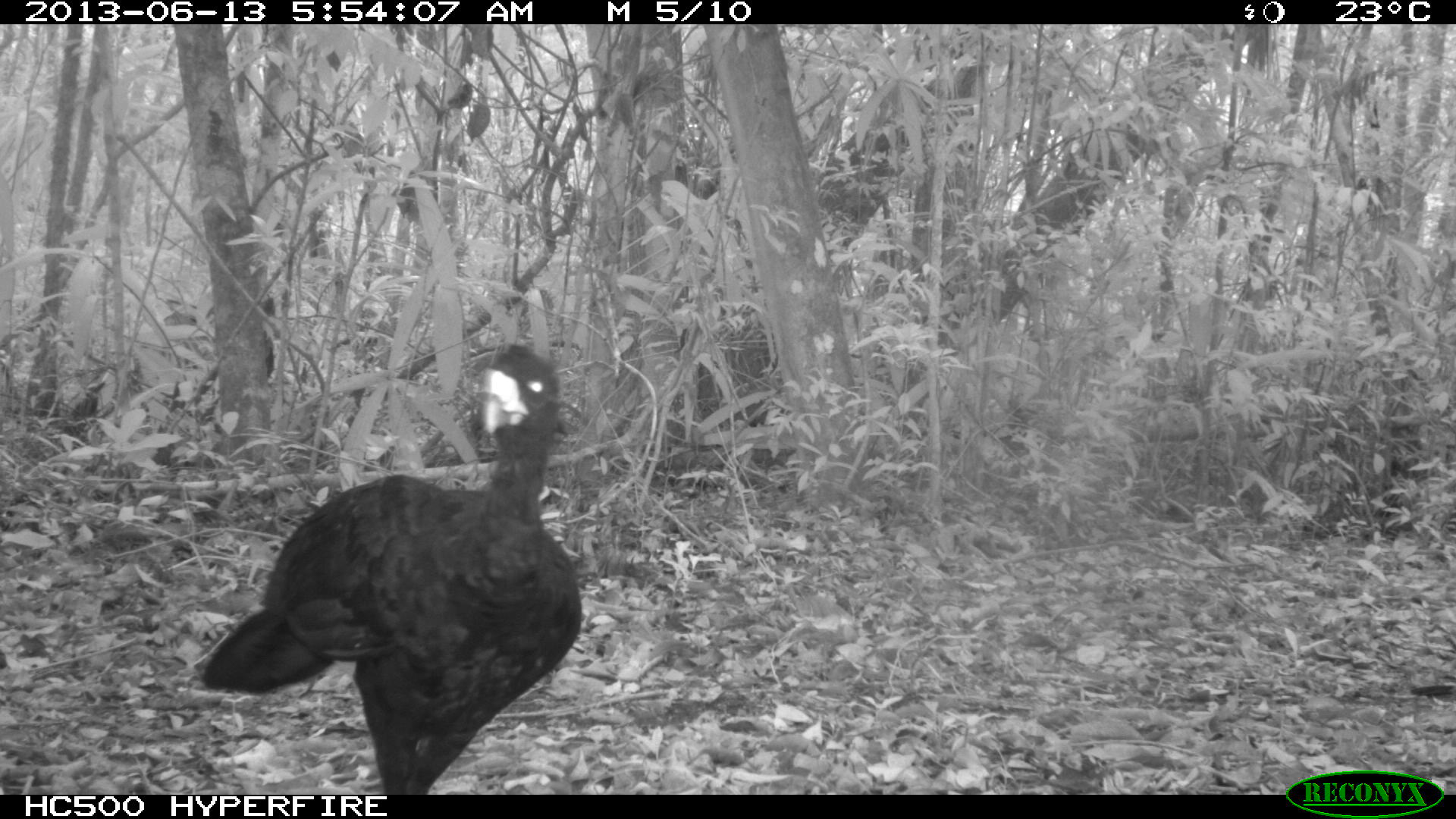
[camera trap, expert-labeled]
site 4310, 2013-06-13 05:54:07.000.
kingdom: Animalia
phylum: Chordata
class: Aves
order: Galliformes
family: Cracidae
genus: Crax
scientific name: Crax rubra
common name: great curassow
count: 1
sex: male